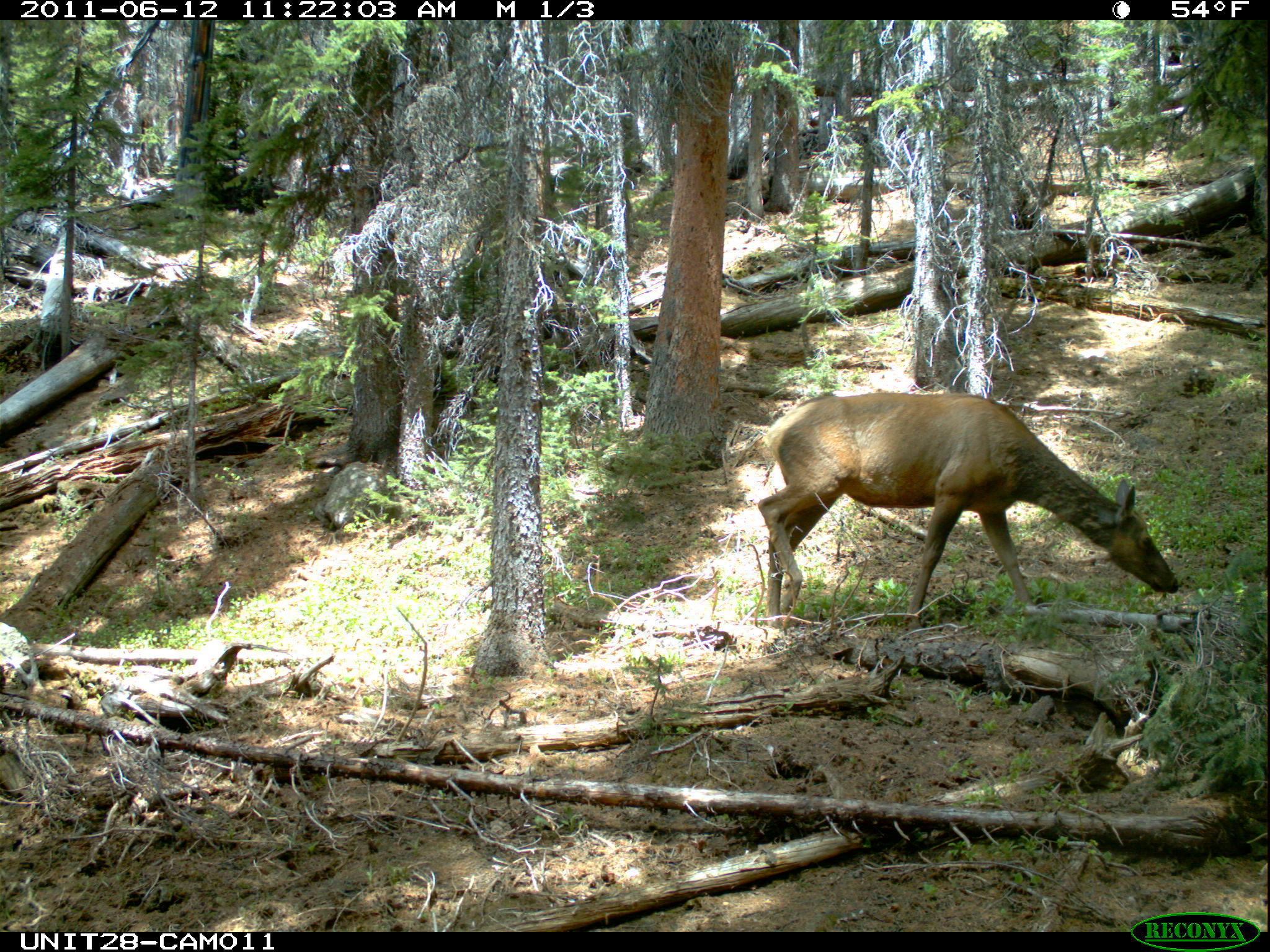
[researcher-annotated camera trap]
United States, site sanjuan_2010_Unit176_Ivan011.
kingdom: Animalia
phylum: Chordata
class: Mammalia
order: Artiodactyla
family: Cervidae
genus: Cervus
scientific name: Cervus elaphus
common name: red deer